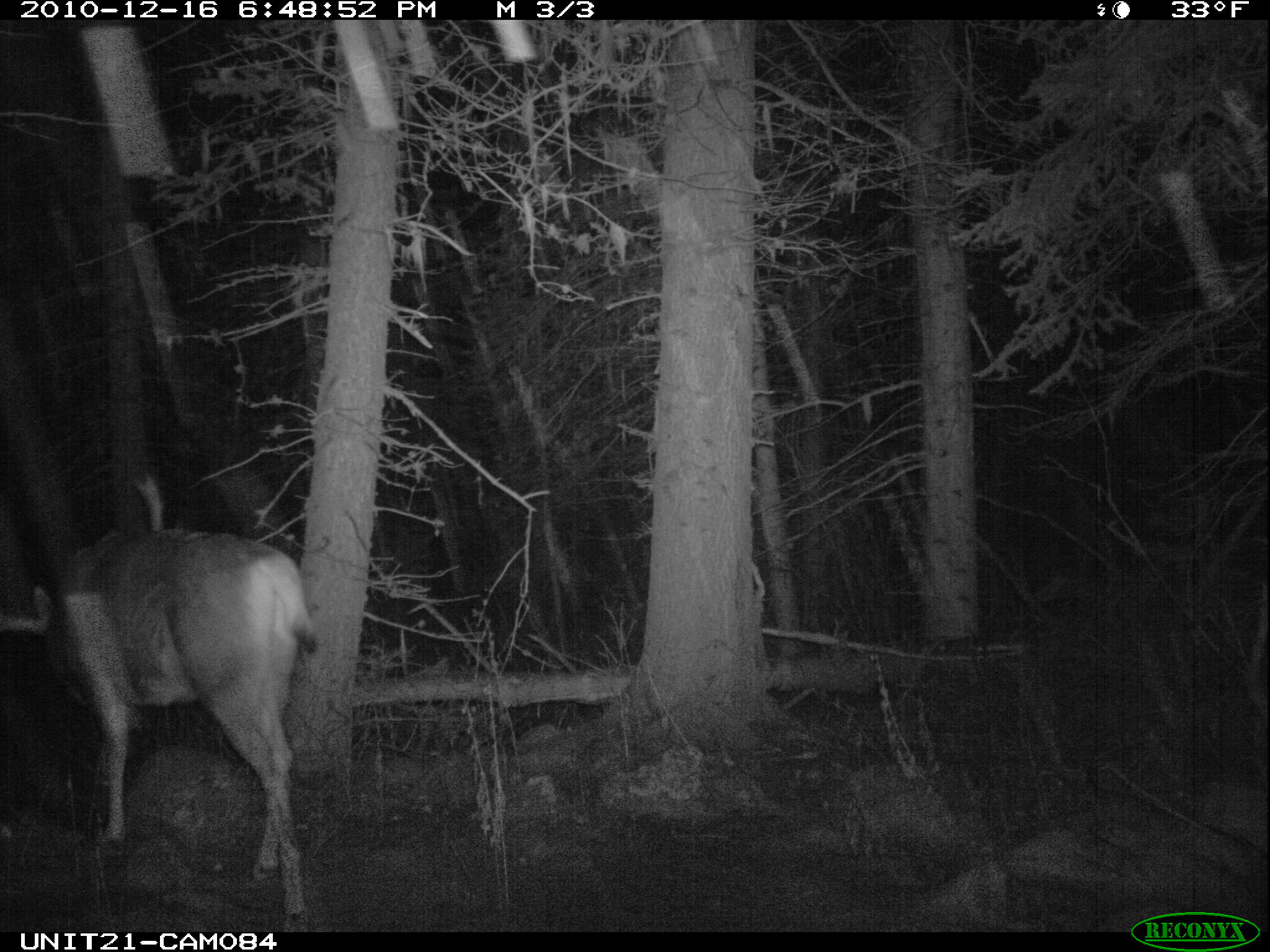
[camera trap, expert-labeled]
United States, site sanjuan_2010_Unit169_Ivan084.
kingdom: Animalia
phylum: Chordata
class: Mammalia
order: Artiodactyla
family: Cervidae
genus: Odocoileus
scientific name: Odocoileus hemionus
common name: mule deer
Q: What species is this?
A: Odocoileus hemionus (mule deer).